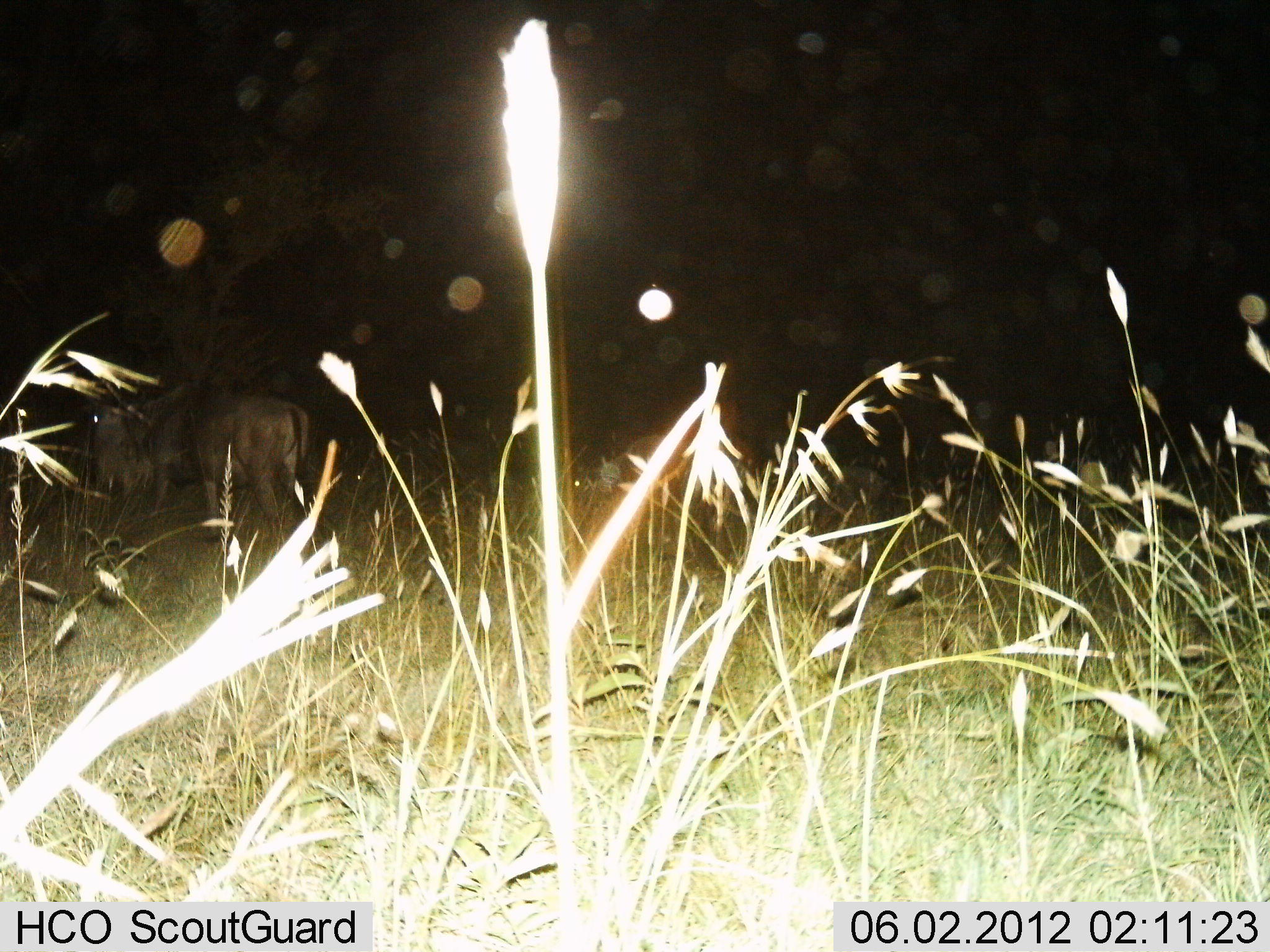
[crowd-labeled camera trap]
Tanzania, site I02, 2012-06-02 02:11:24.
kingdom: Animalia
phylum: Chordata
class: Mammalia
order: Artiodactyla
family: Bovidae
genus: Connochaetes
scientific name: Connochaetes taurinus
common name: blue wildebeest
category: wildebeest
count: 2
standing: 70%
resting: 0%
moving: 10%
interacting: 0%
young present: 0%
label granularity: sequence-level